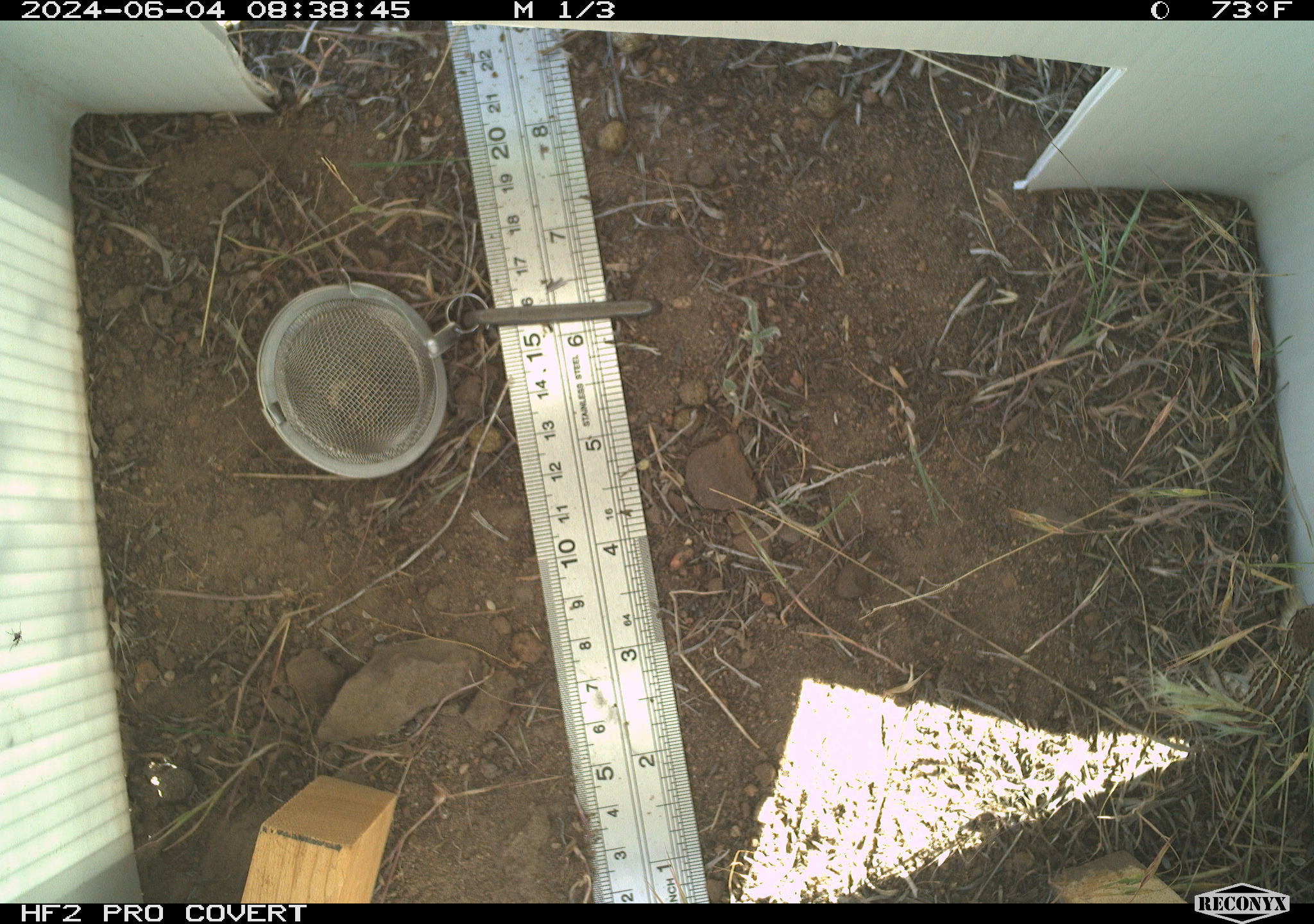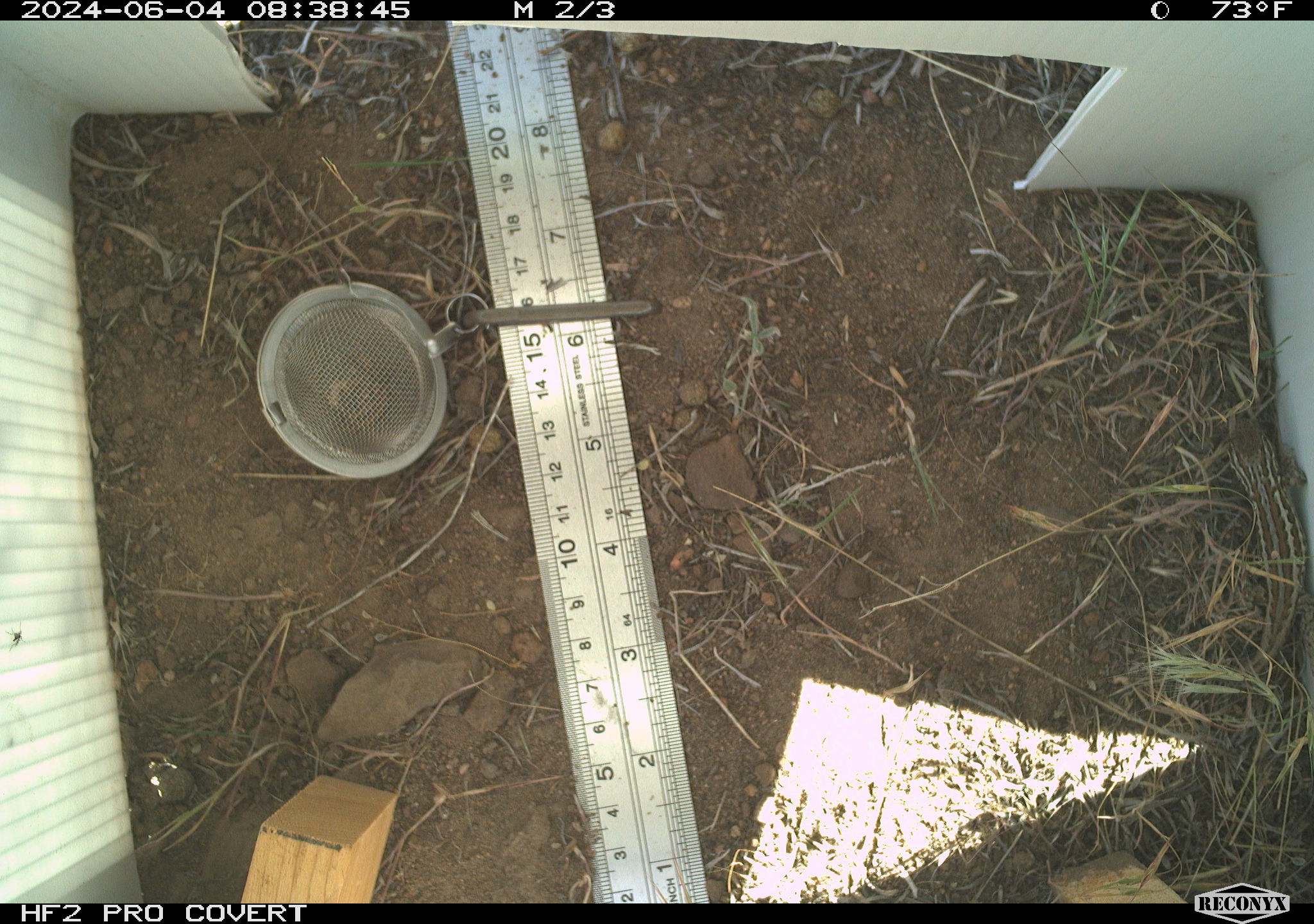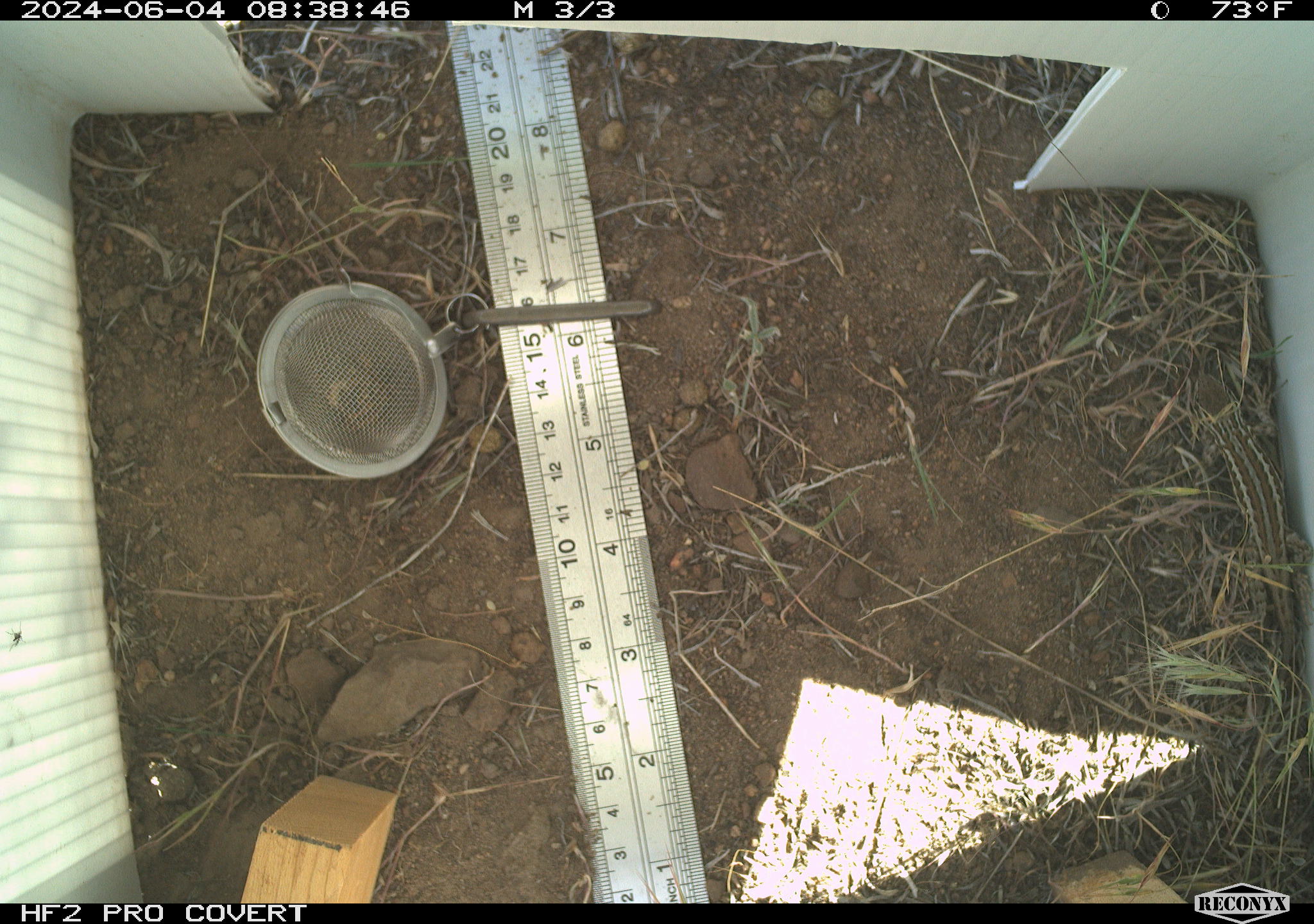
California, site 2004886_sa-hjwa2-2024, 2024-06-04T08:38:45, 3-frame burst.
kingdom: Animalia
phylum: Chordata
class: Reptilia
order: Squamata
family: Phrynosomatidae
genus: Sceloporus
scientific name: Sceloporus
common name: spiny lizards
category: sceloporus species